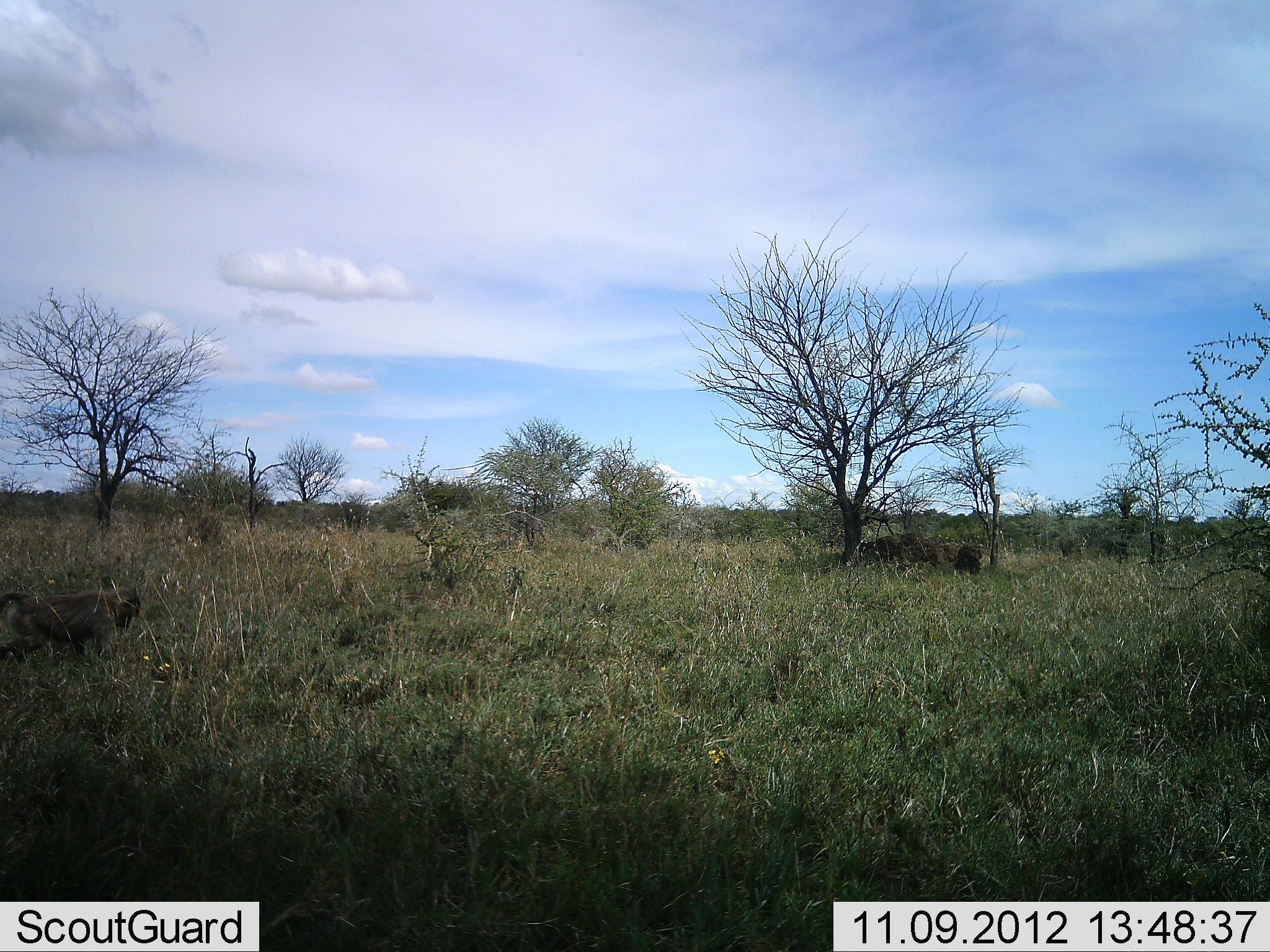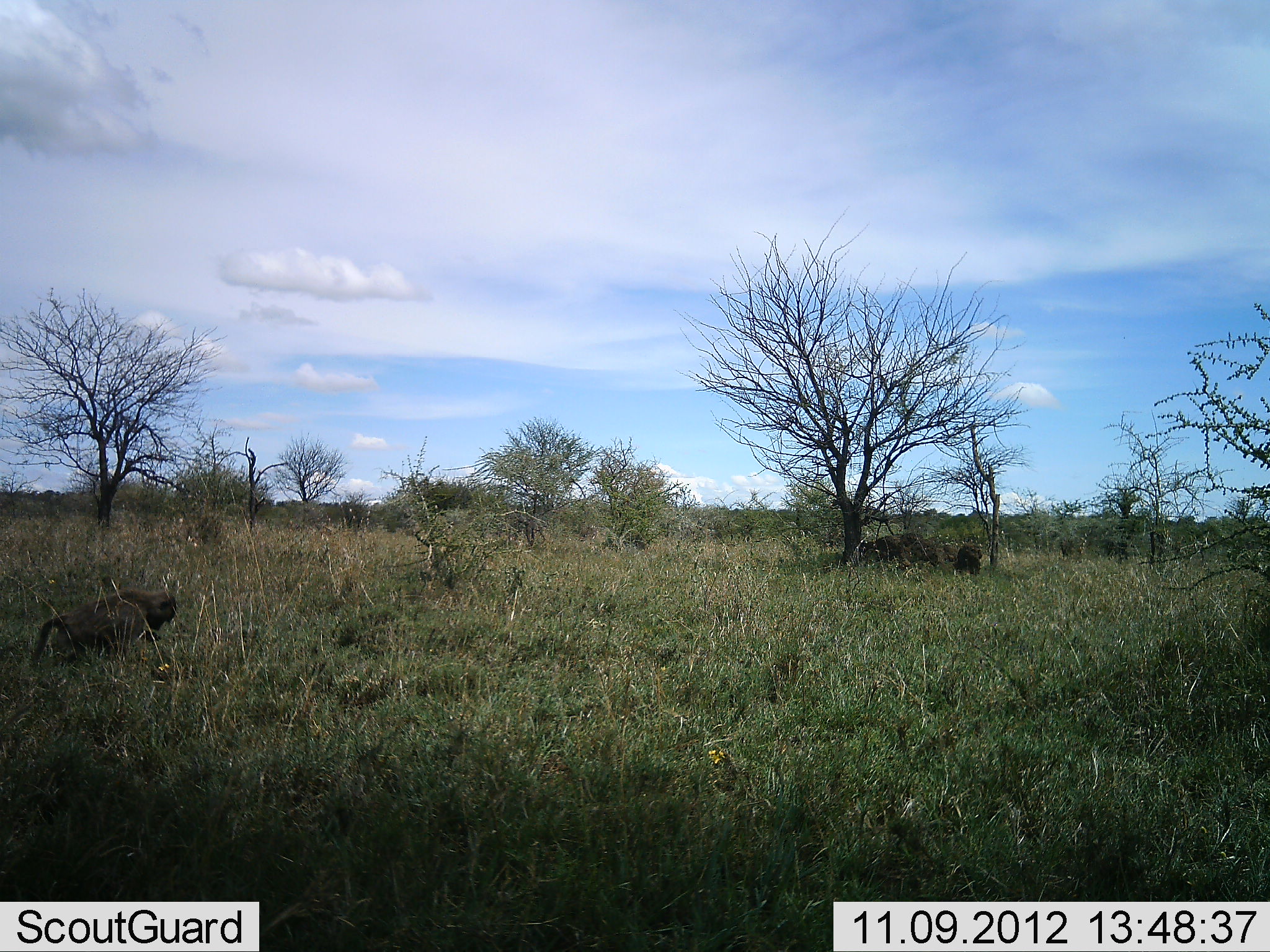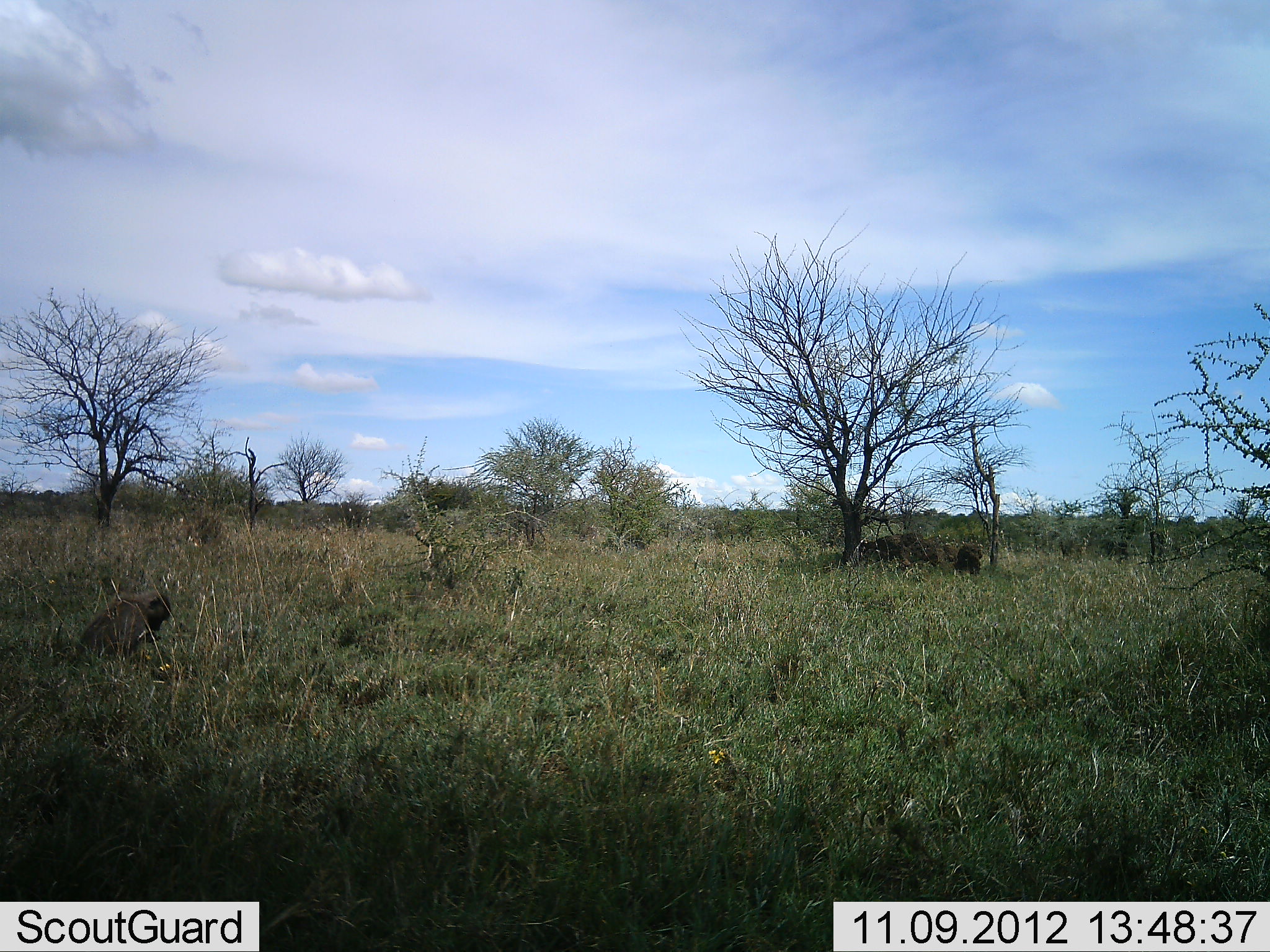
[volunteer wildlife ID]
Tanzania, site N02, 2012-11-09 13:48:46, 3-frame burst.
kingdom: Animalia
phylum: Chordata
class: Mammalia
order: Primates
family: Cercopithecidae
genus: Papio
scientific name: Papio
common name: baboon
Baboon (Papio), count 1. Behavior (volunteer vote fractions): standing 10%, resting 10%, moving 80%, interacting 0%. Young present (vote fraction): 0%. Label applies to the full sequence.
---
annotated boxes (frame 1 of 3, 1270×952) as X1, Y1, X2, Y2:
animal: 0, 587, 141, 669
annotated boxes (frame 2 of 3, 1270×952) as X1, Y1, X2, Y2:
animal: 28, 590, 179, 667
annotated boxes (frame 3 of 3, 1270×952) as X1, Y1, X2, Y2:
animal: 56, 588, 173, 685